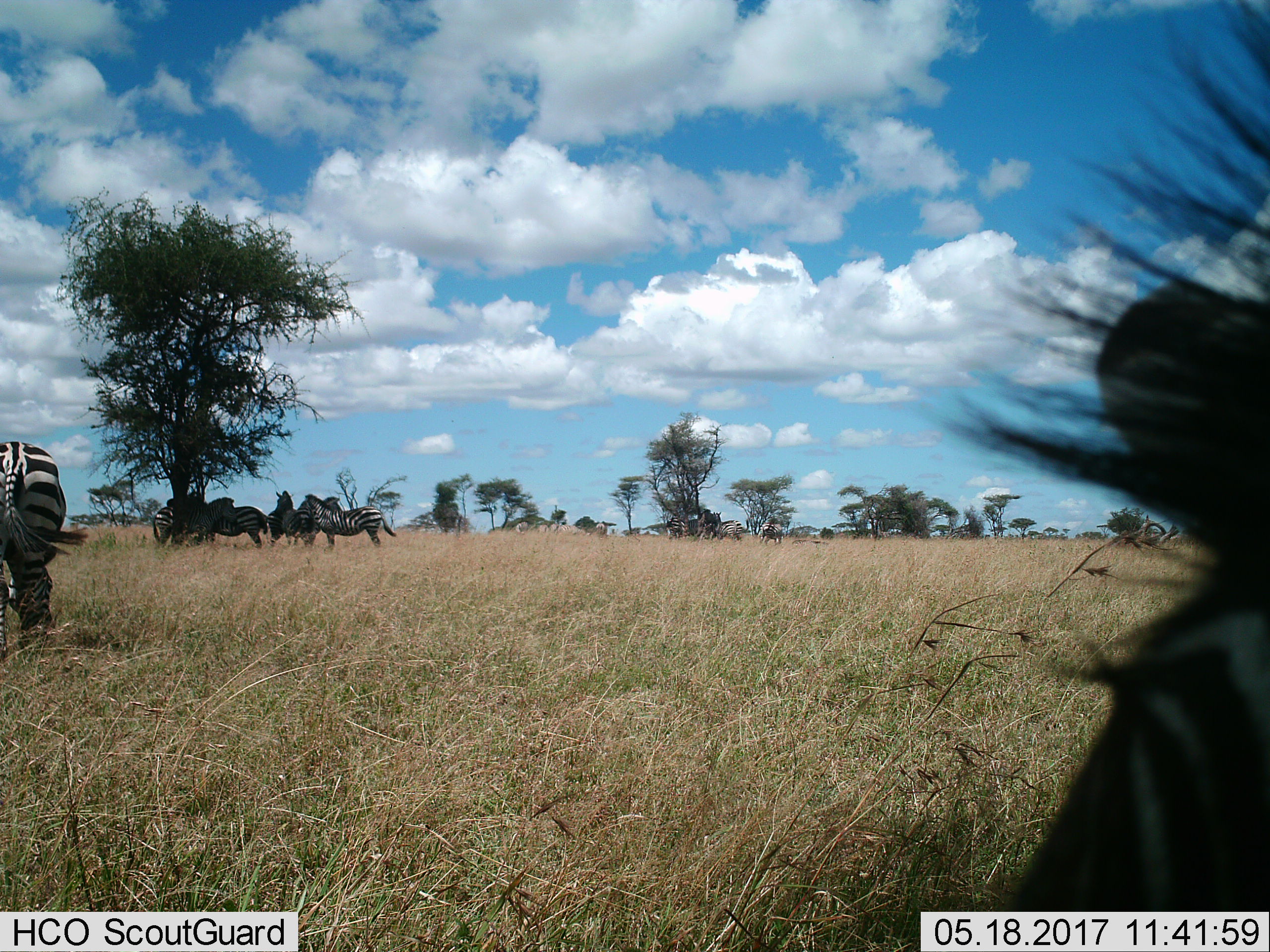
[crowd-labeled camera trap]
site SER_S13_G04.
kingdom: Animalia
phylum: Chordata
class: Mammalia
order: Perissodactyla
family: Equidae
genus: Equus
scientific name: Equus quagga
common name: plains zebra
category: zebraplains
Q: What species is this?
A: Zebraplains (plains zebra) (Equus quagga).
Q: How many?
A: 7.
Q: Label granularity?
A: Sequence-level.